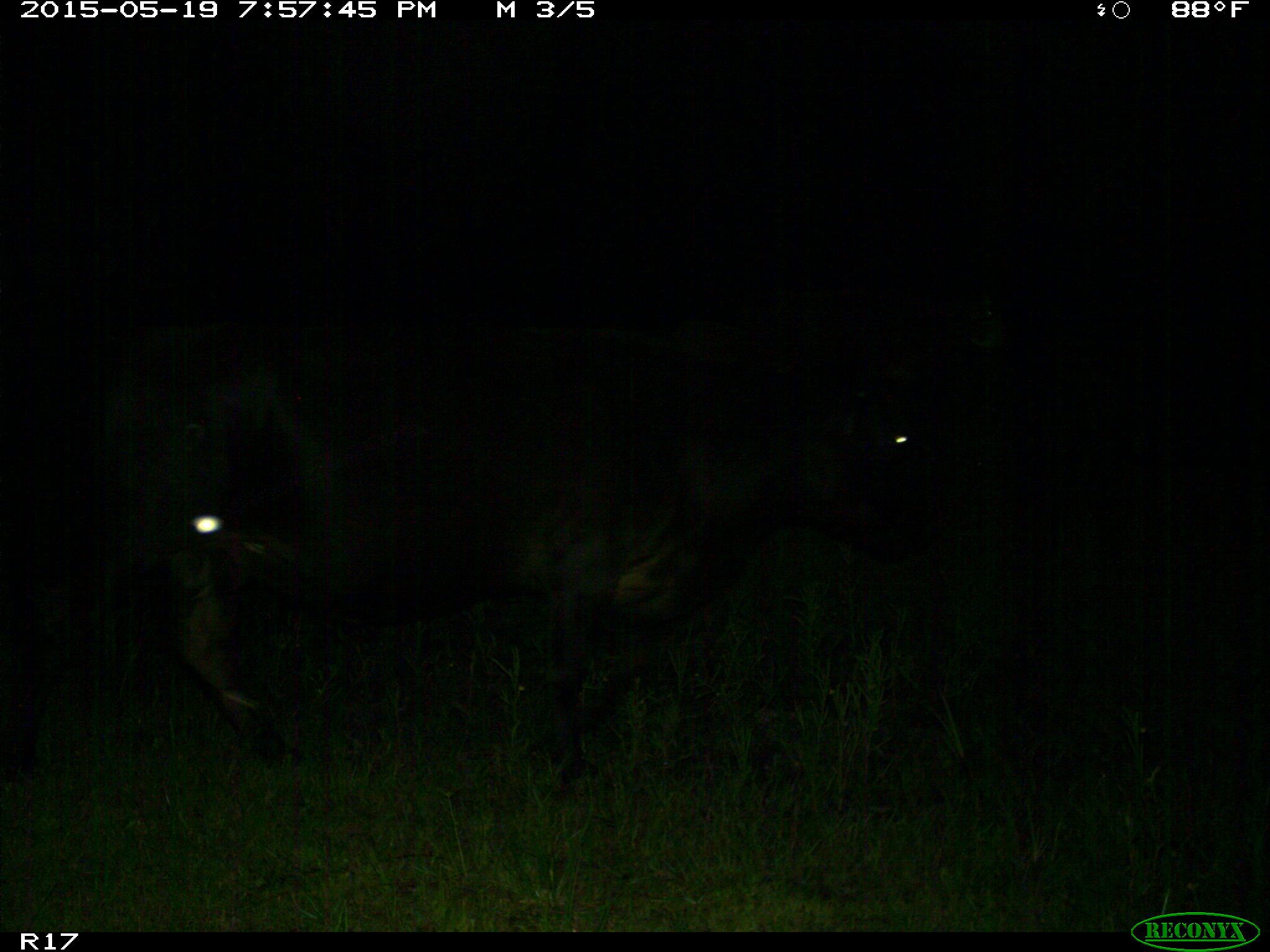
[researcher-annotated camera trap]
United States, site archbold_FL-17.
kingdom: Animalia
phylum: Chordata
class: Mammalia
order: Artiodactyla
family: Bovidae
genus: Bos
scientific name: Bos taurus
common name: domestic cow